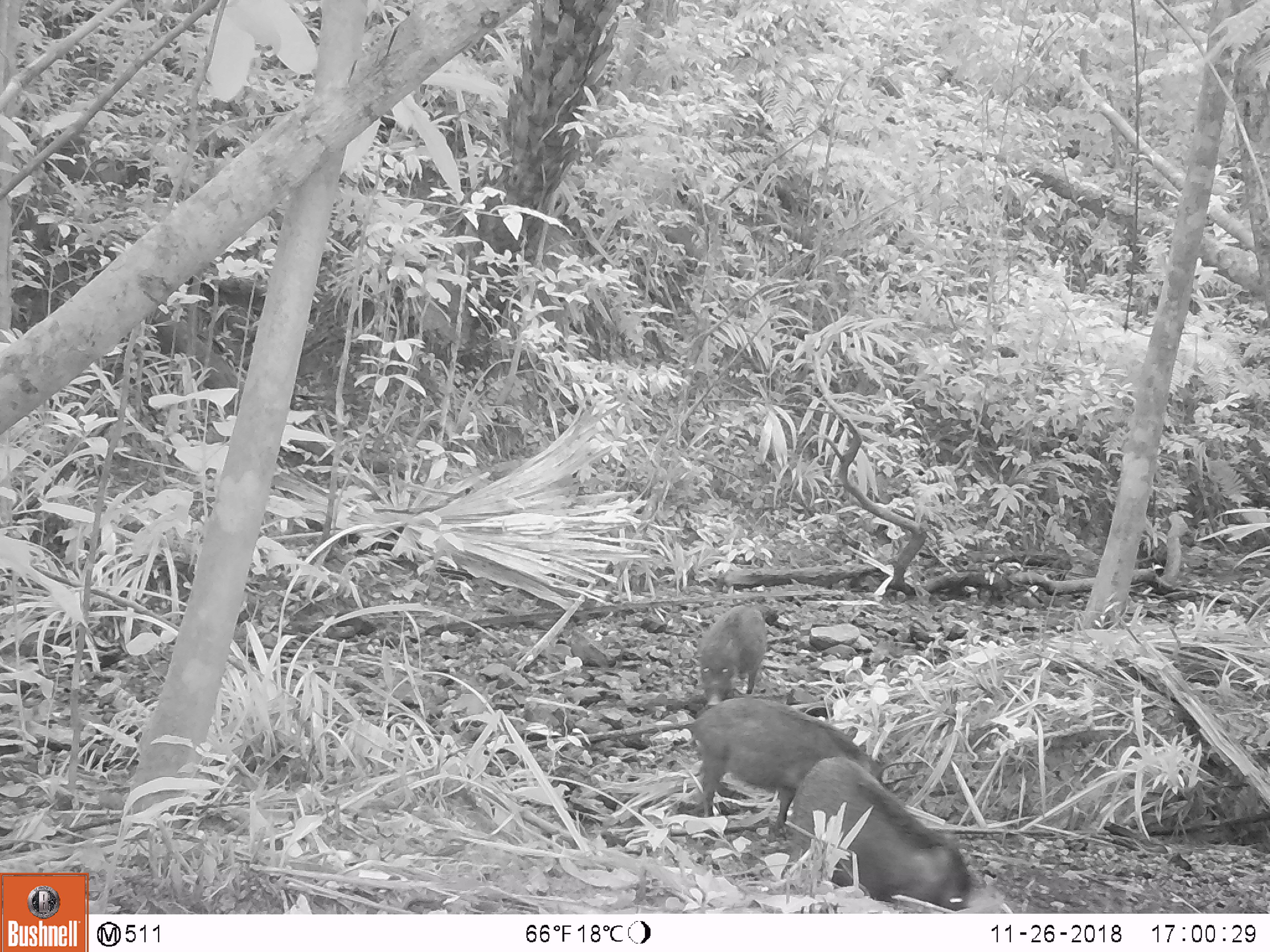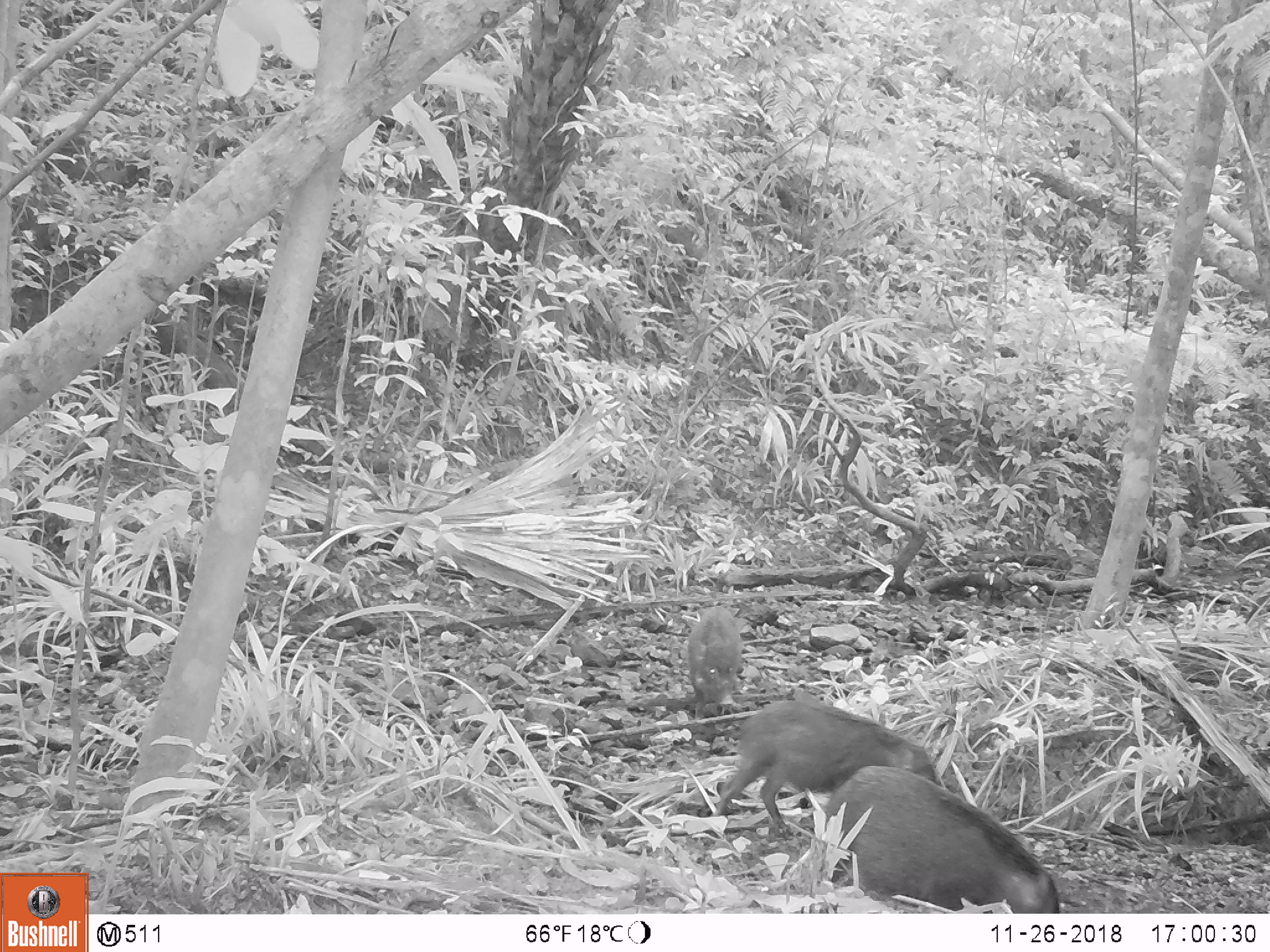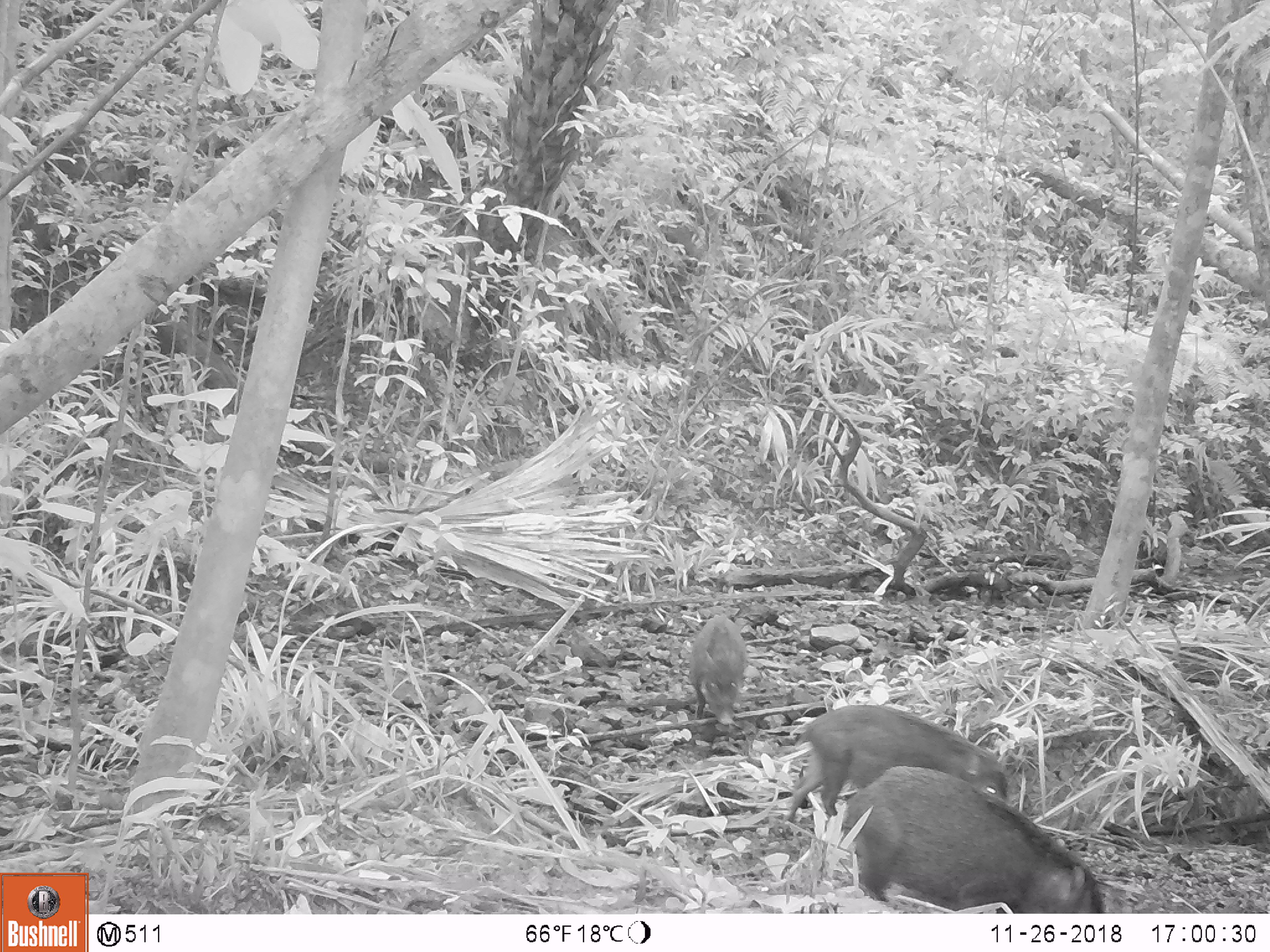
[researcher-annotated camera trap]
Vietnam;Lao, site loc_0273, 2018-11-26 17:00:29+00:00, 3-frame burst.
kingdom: Animalia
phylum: Chordata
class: Mammalia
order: Artiodactyla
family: Suidae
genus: Sus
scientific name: Sus scrofa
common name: eurasian wild pig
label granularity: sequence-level